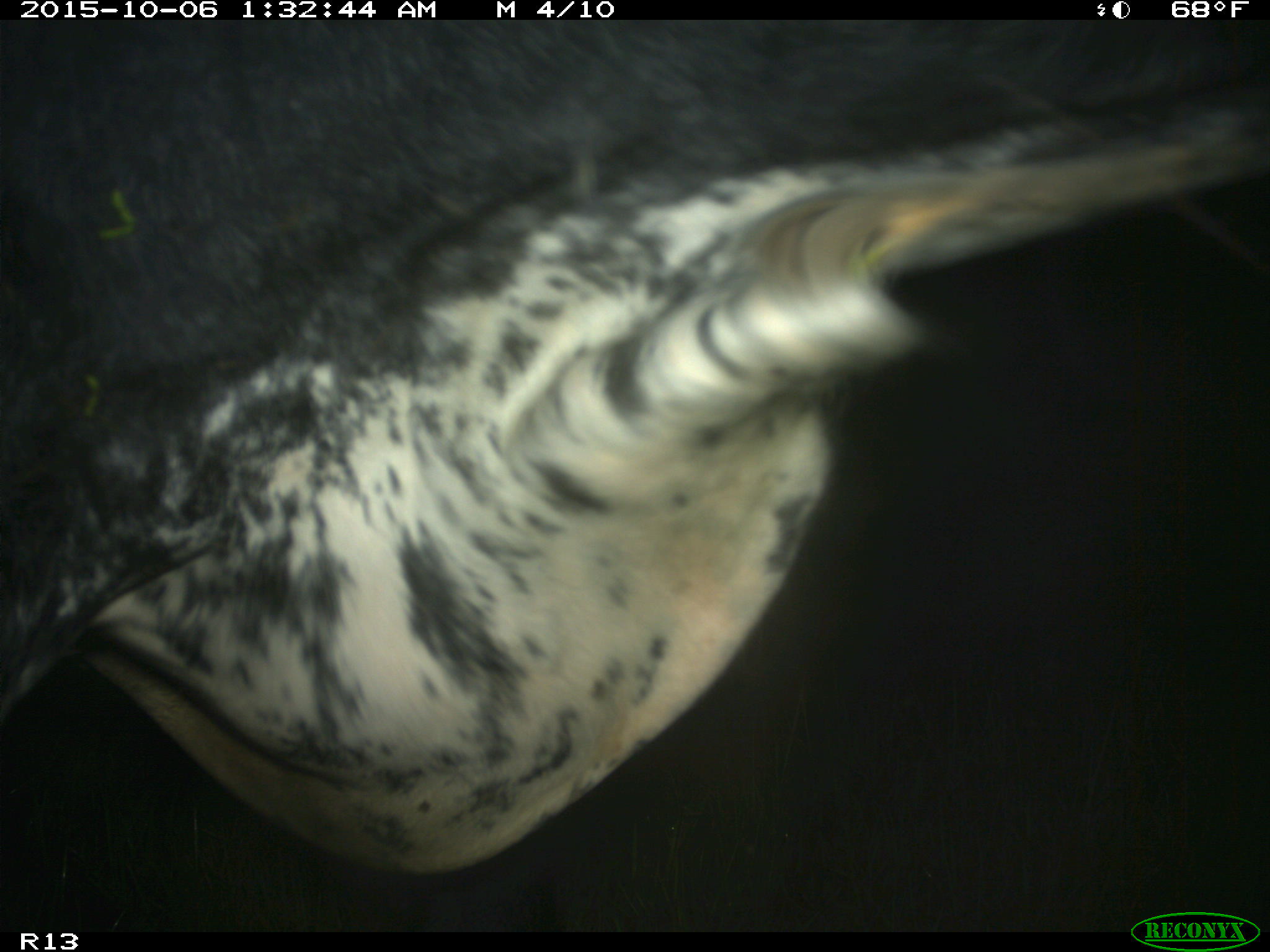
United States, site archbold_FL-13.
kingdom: Animalia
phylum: Chordata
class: Mammalia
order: Artiodactyla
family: Bovidae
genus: Bos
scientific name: Bos taurus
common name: domestic cow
Bos taurus (domestic cow).